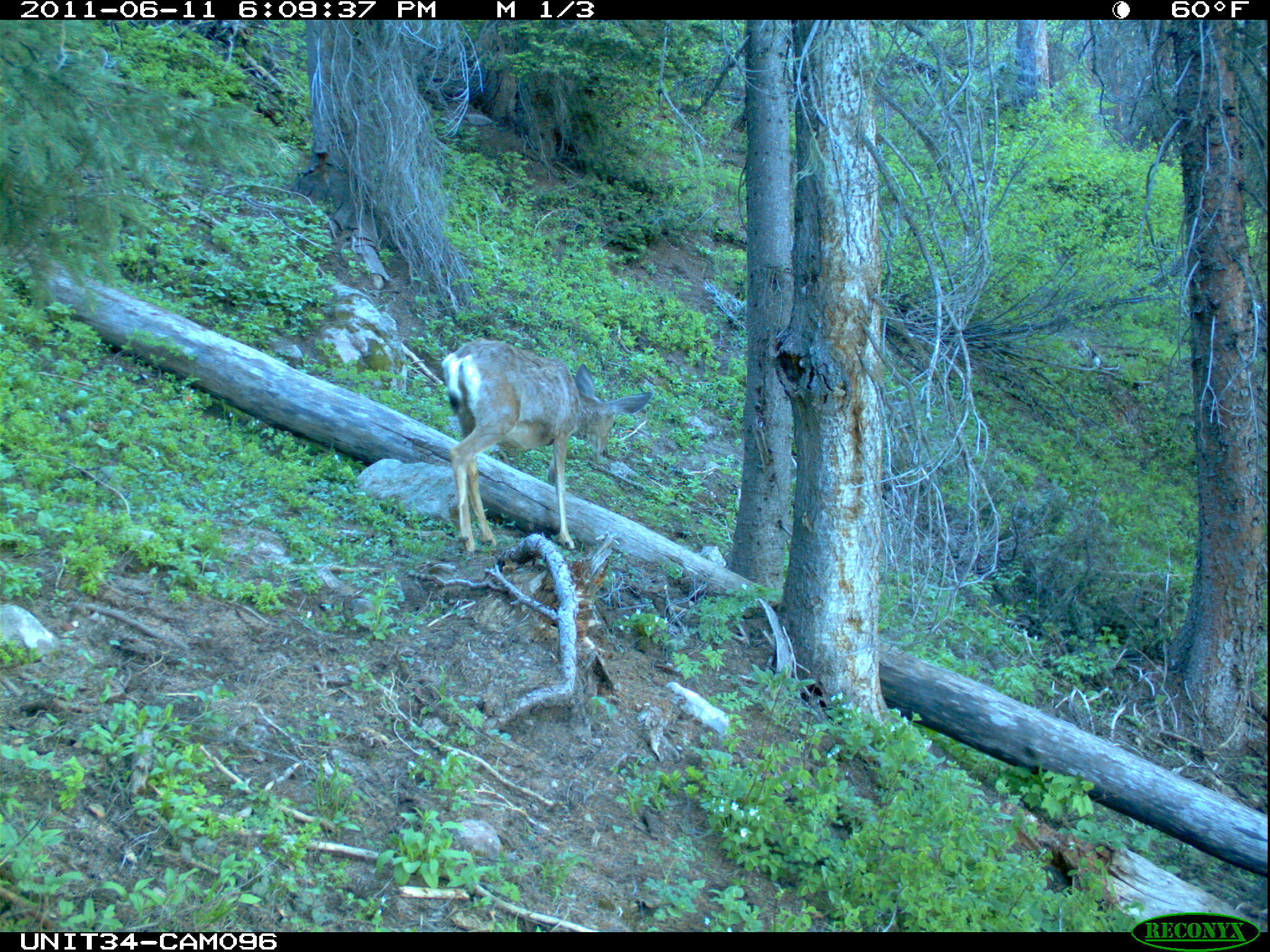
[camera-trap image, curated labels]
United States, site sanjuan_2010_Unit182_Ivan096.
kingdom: Animalia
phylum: Chordata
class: Mammalia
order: Artiodactyla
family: Cervidae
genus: Odocoileus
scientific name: Odocoileus hemionus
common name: mule deer